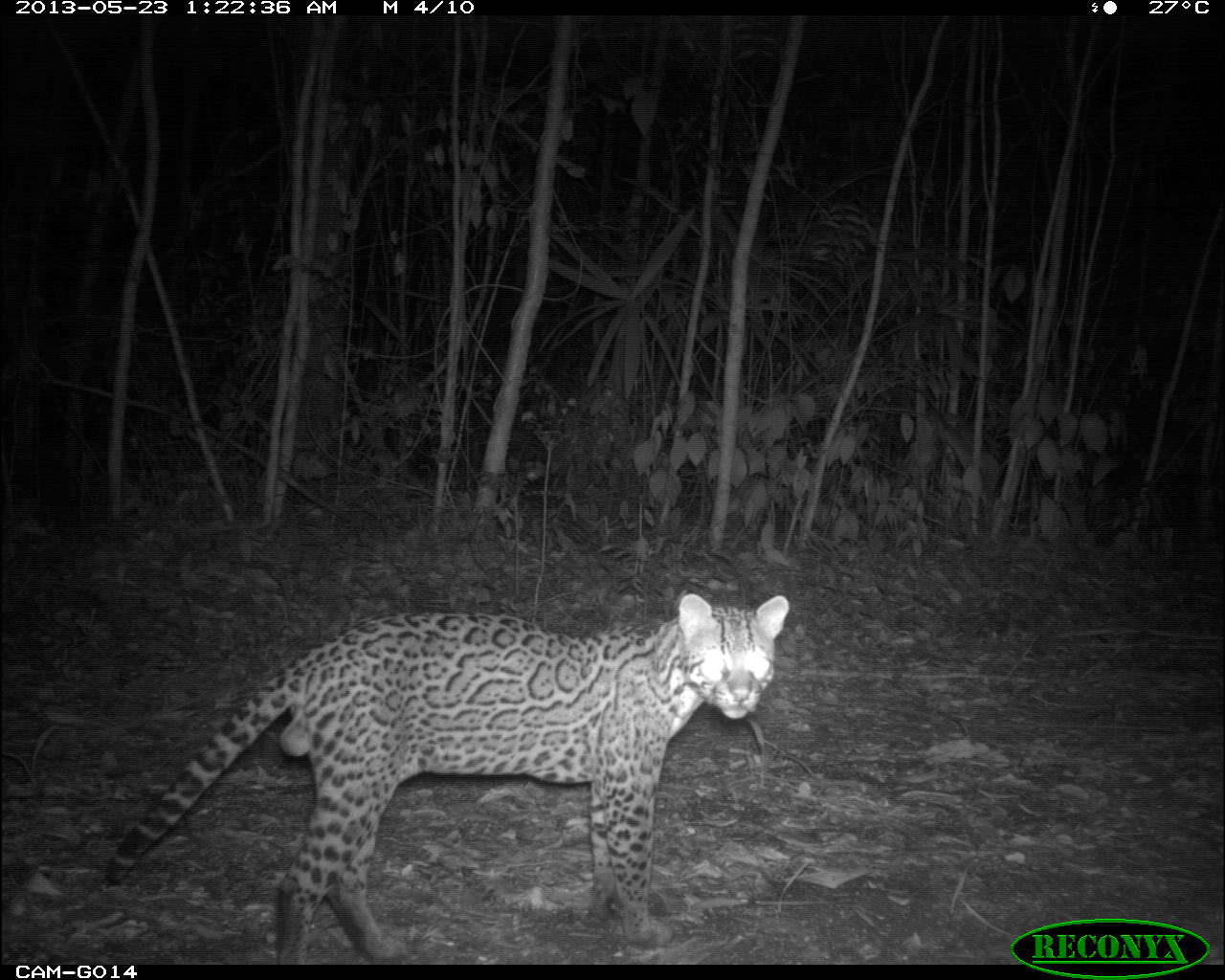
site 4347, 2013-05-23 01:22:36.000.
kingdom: Animalia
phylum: Chordata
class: Mammalia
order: Carnivora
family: Felidae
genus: Leopardus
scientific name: Leopardus pardalis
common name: ocelot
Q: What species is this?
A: Leopardus pardalis (ocelot).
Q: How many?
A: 1.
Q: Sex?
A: Male.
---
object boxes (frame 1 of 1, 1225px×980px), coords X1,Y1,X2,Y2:
leopardus pardalis: 106,593,788,963